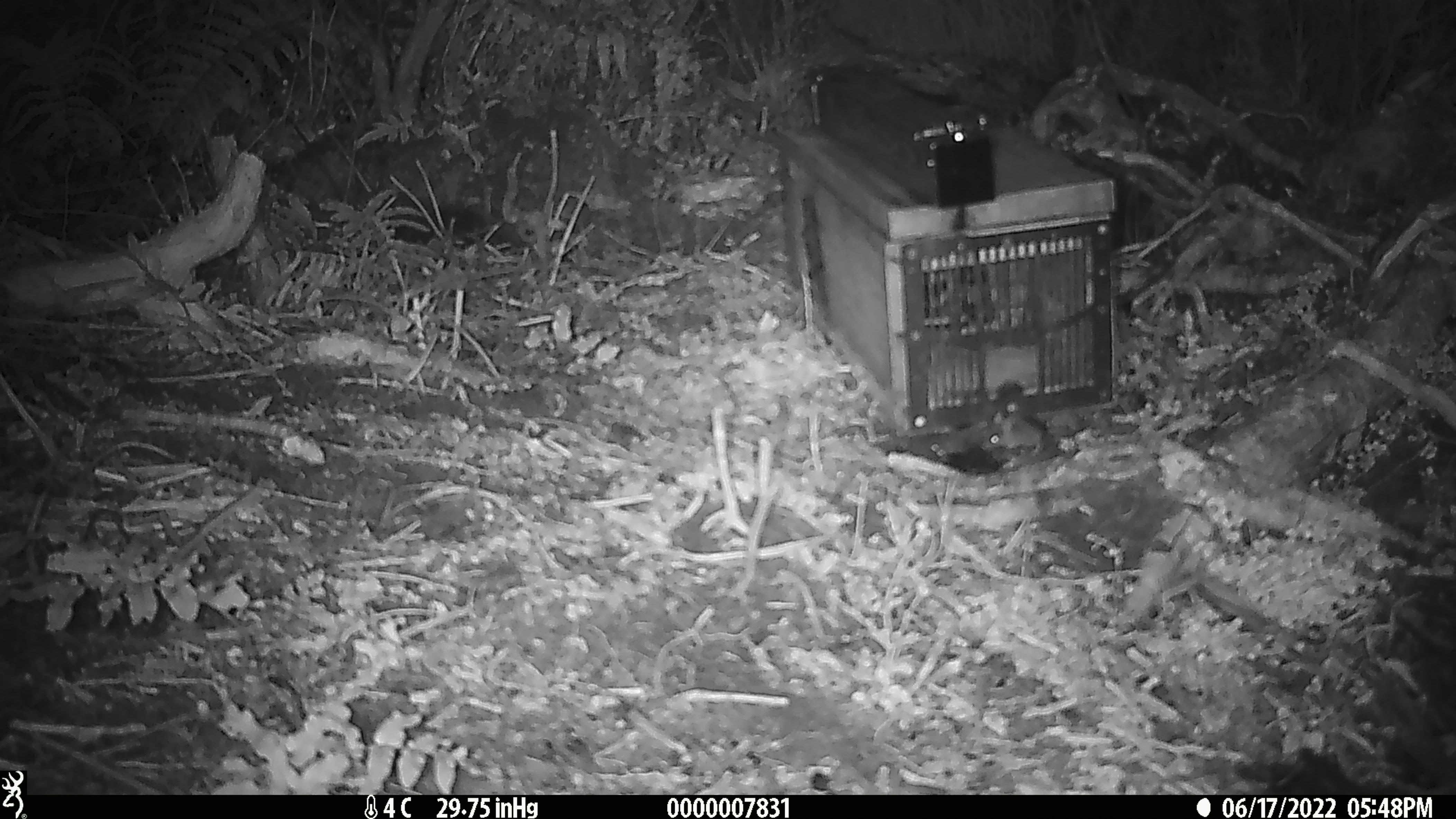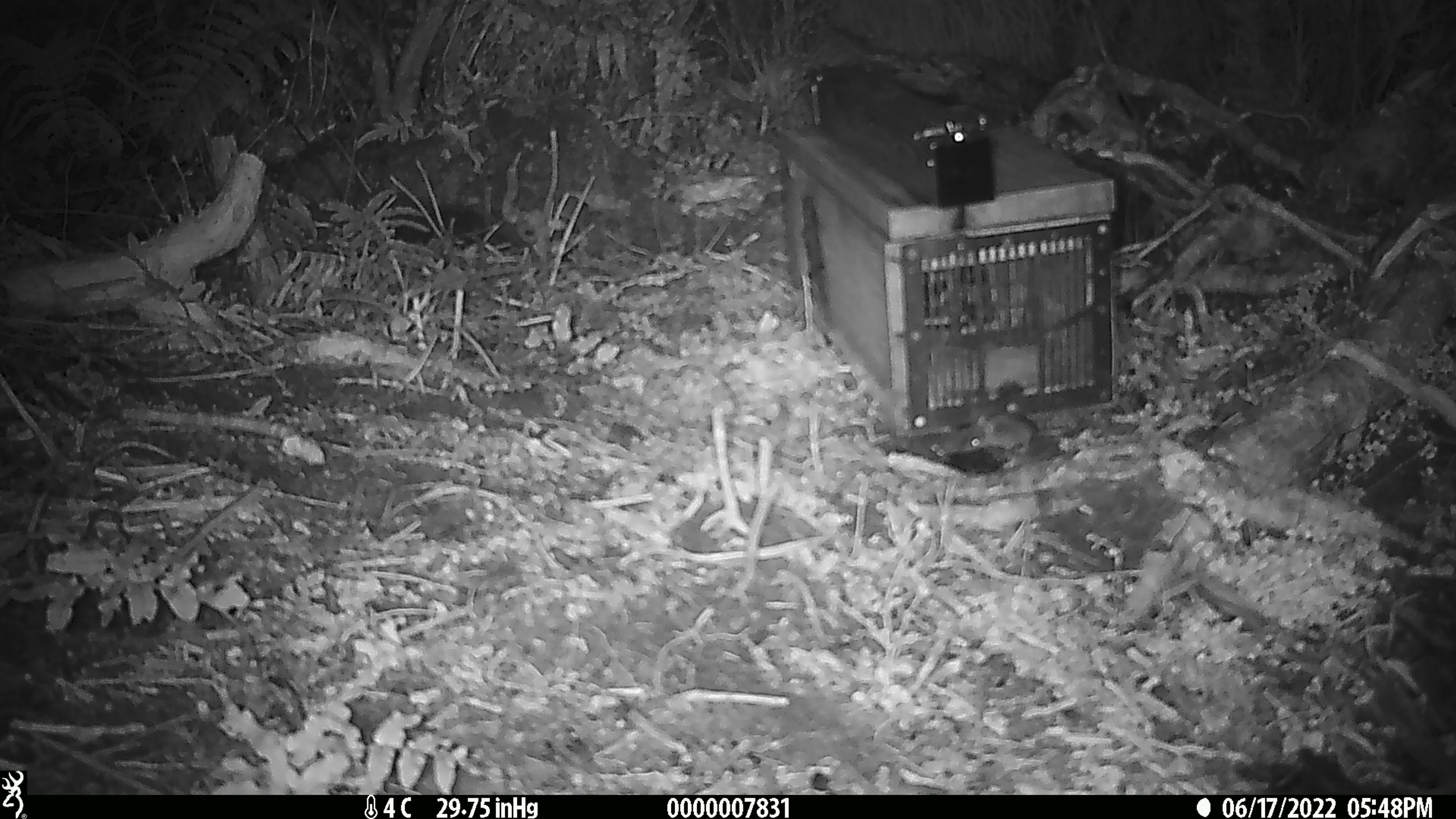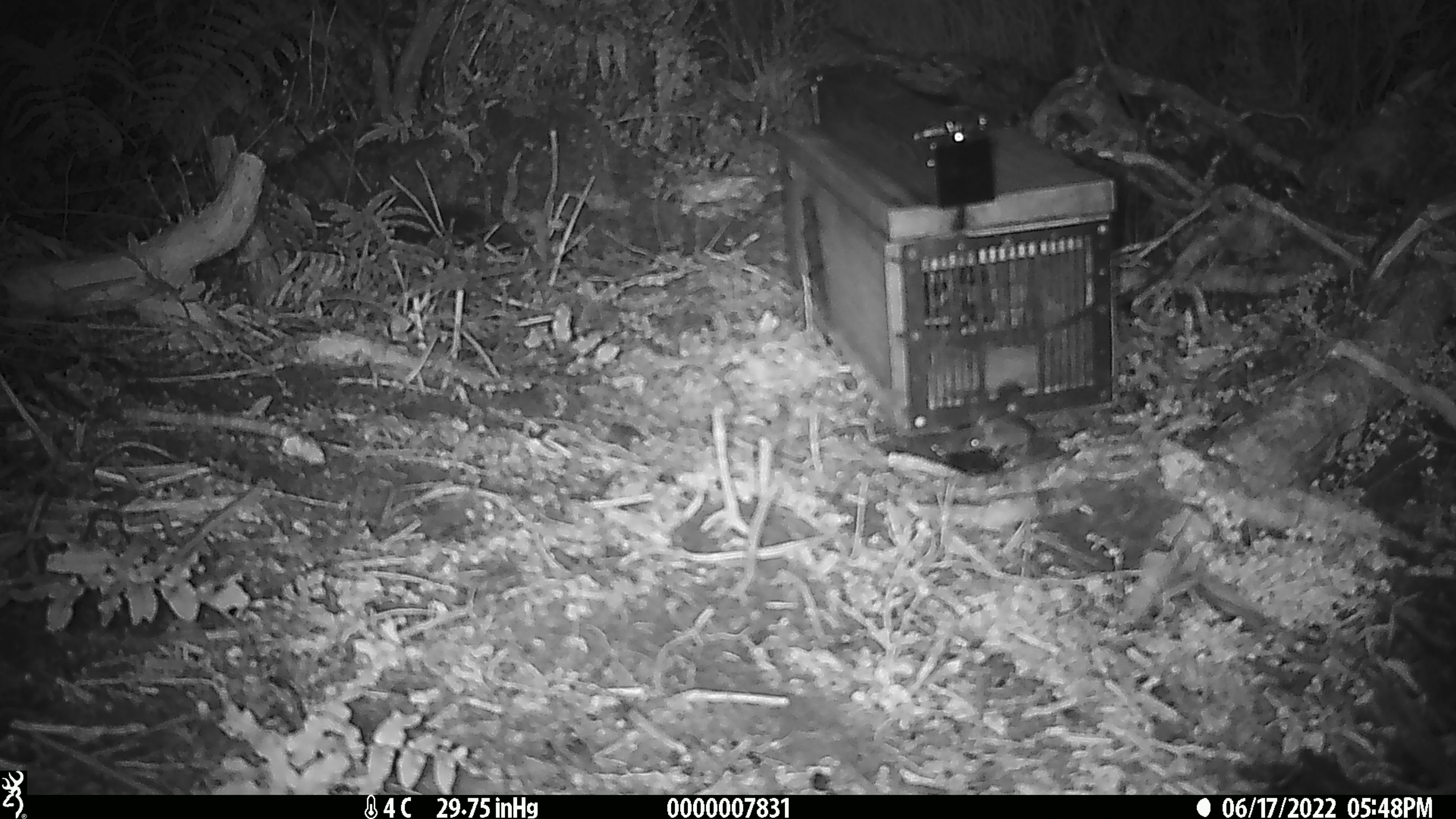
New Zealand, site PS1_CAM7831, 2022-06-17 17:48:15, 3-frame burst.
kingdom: Animalia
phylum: Chordata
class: Mammalia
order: Rodentia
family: Muridae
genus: Mus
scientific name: Mus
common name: mouse